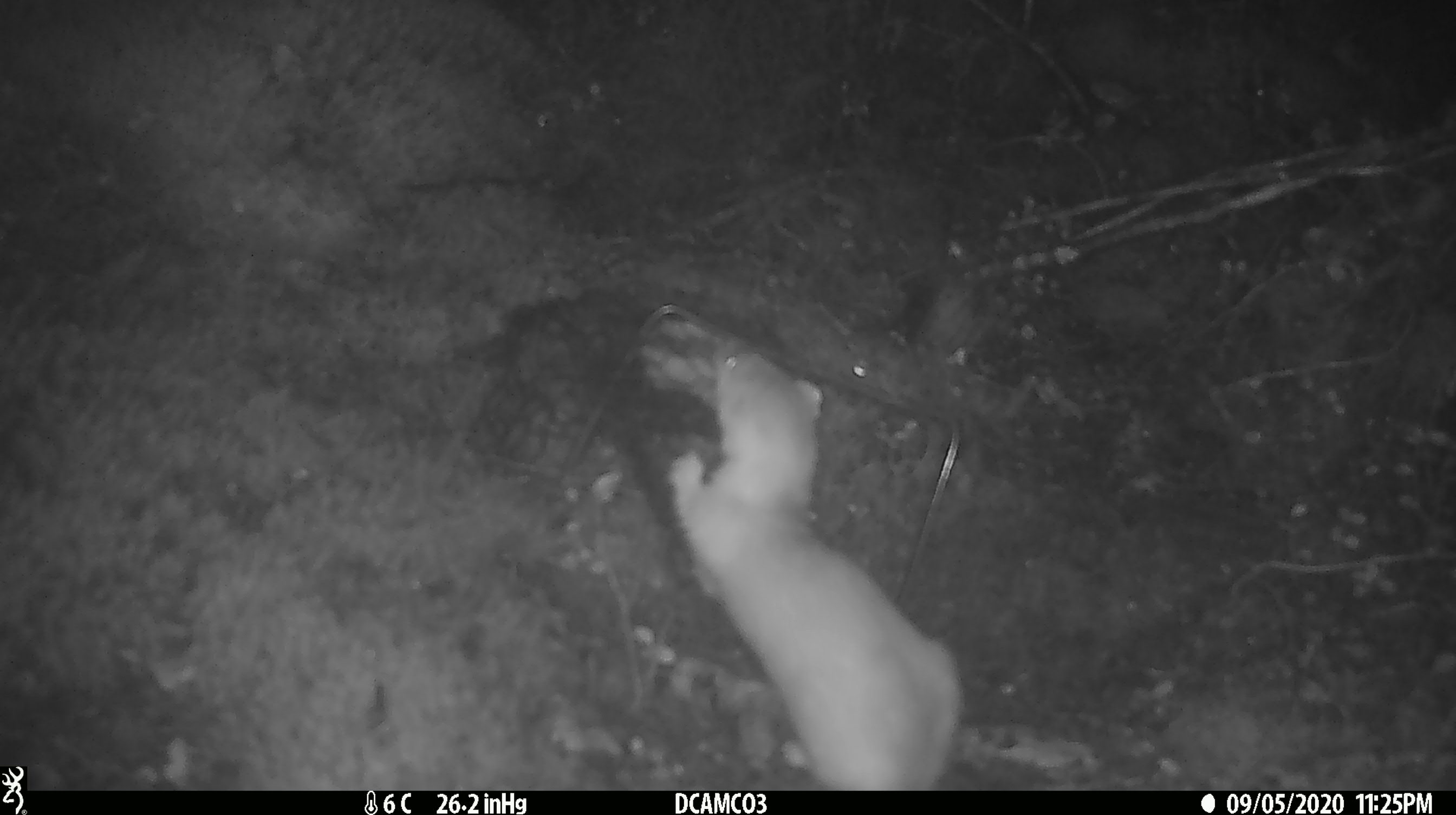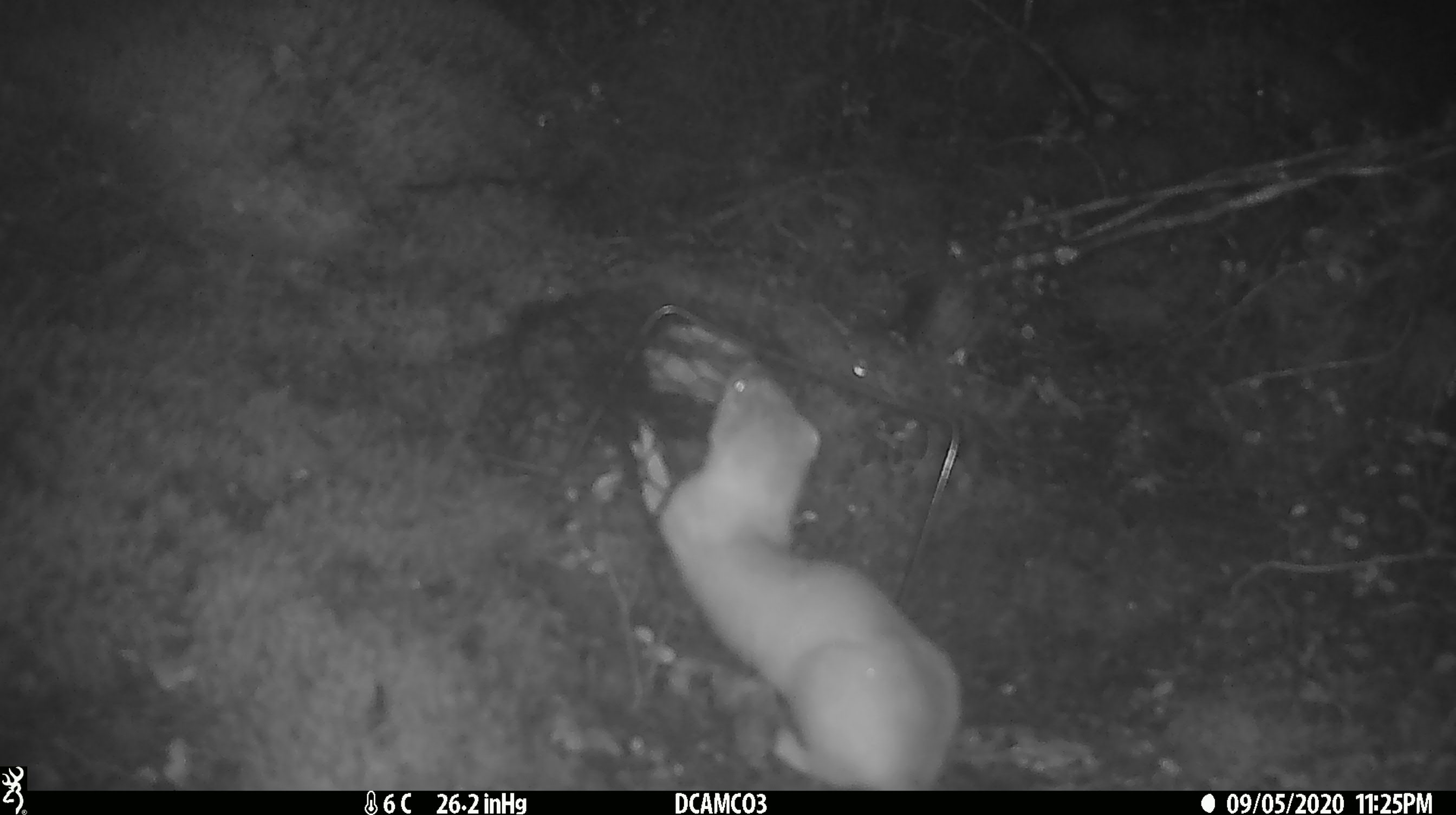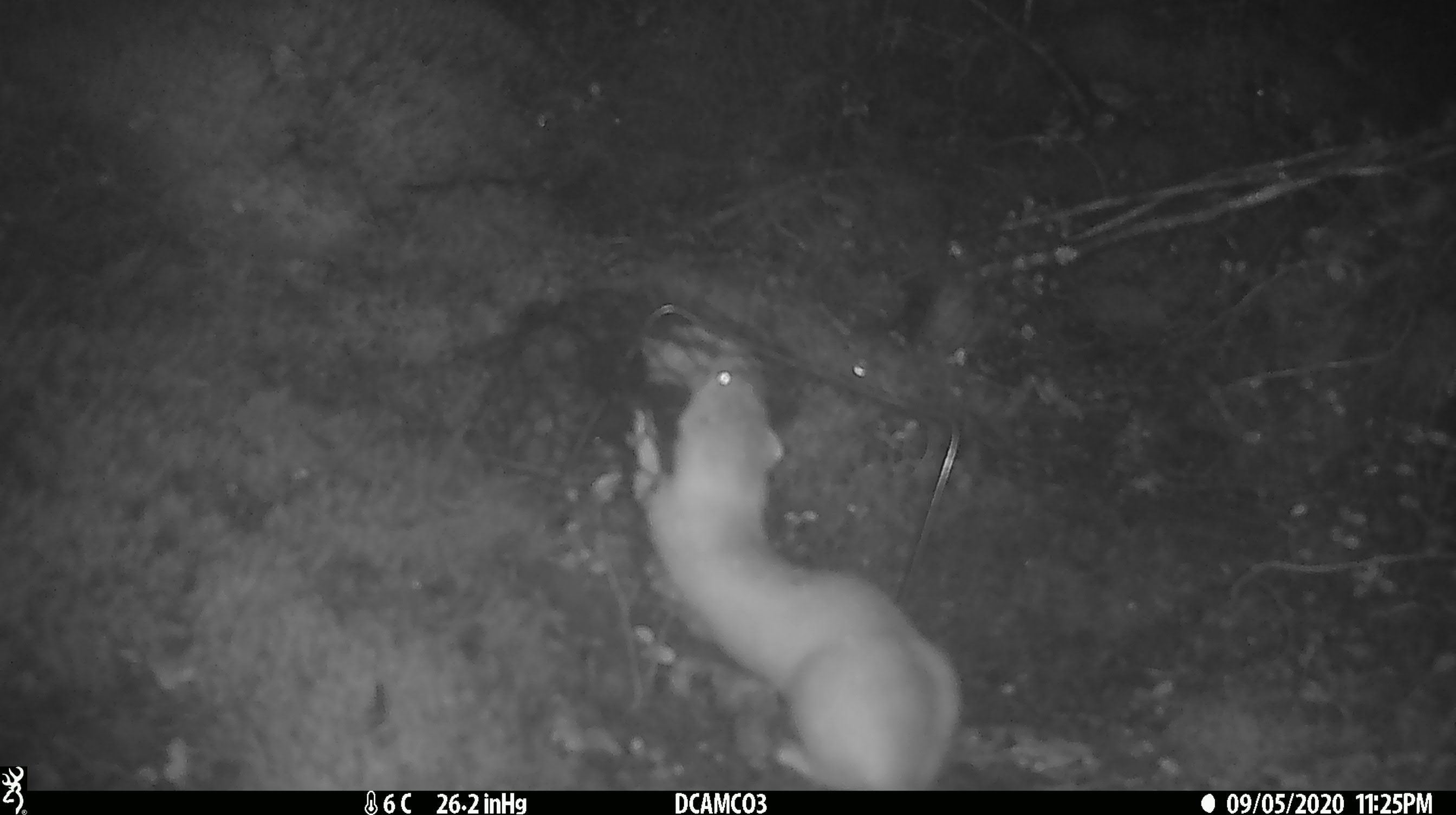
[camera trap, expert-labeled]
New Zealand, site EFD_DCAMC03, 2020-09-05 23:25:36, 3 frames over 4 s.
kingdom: Animalia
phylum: Chordata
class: Mammalia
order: Carnivora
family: Mustelidae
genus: Mustela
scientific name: Mustela erminea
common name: stoat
Stoat (Mustela erminea).